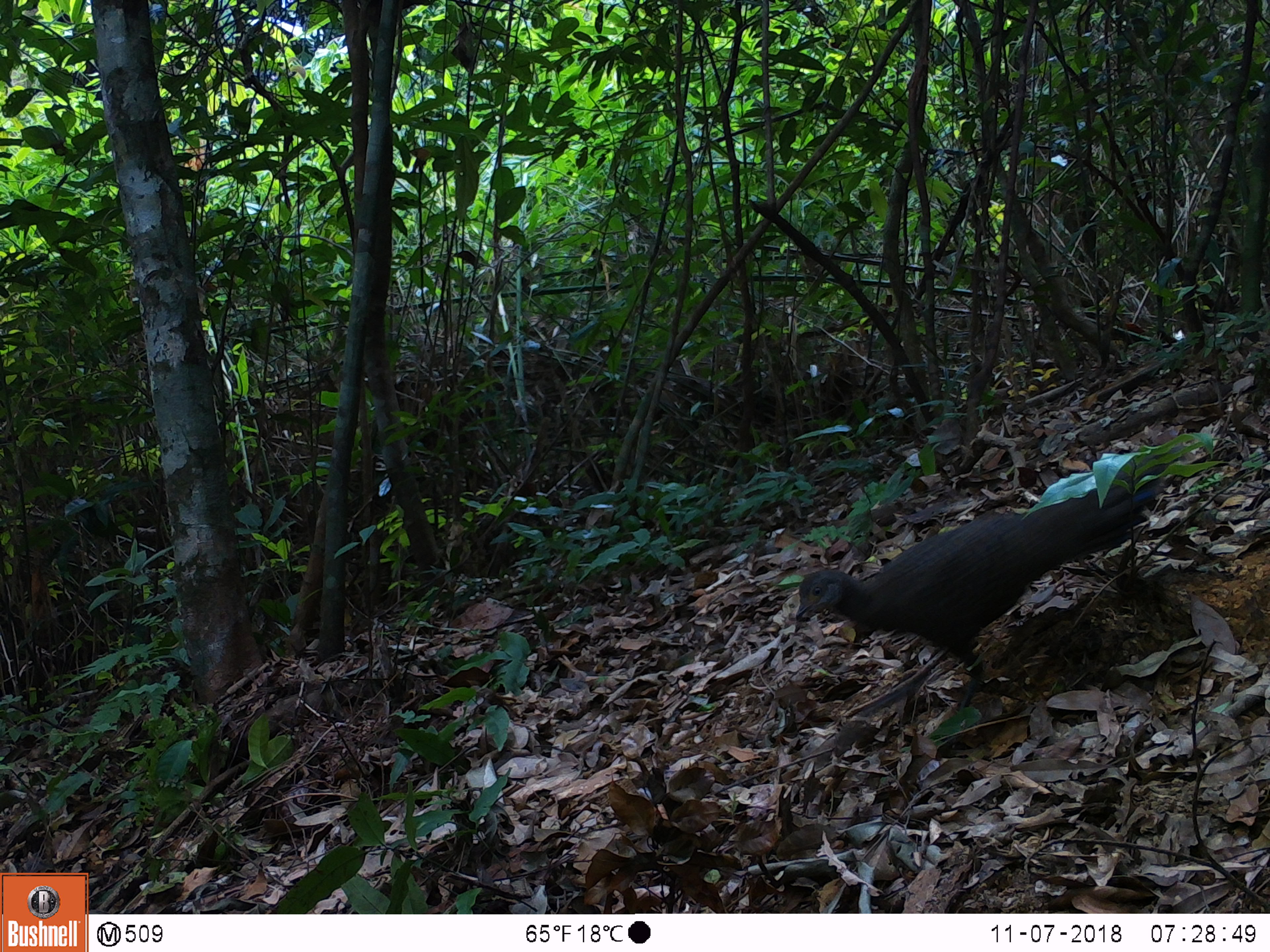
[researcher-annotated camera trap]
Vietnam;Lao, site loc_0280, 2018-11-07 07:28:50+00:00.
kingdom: Animalia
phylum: Chordata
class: Aves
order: Galliformes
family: Phasianidae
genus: Polyplectron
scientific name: Polyplectron bicalcaratum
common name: gray peacock-pheasant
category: grey peacock pheasant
Grey peacock pheasant (gray peacock-pheasant) (Polyplectron bicalcaratum). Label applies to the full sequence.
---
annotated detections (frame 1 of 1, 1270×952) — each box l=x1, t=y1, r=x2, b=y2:
grey peacock pheasant: l=794, t=449, r=1190, b=704